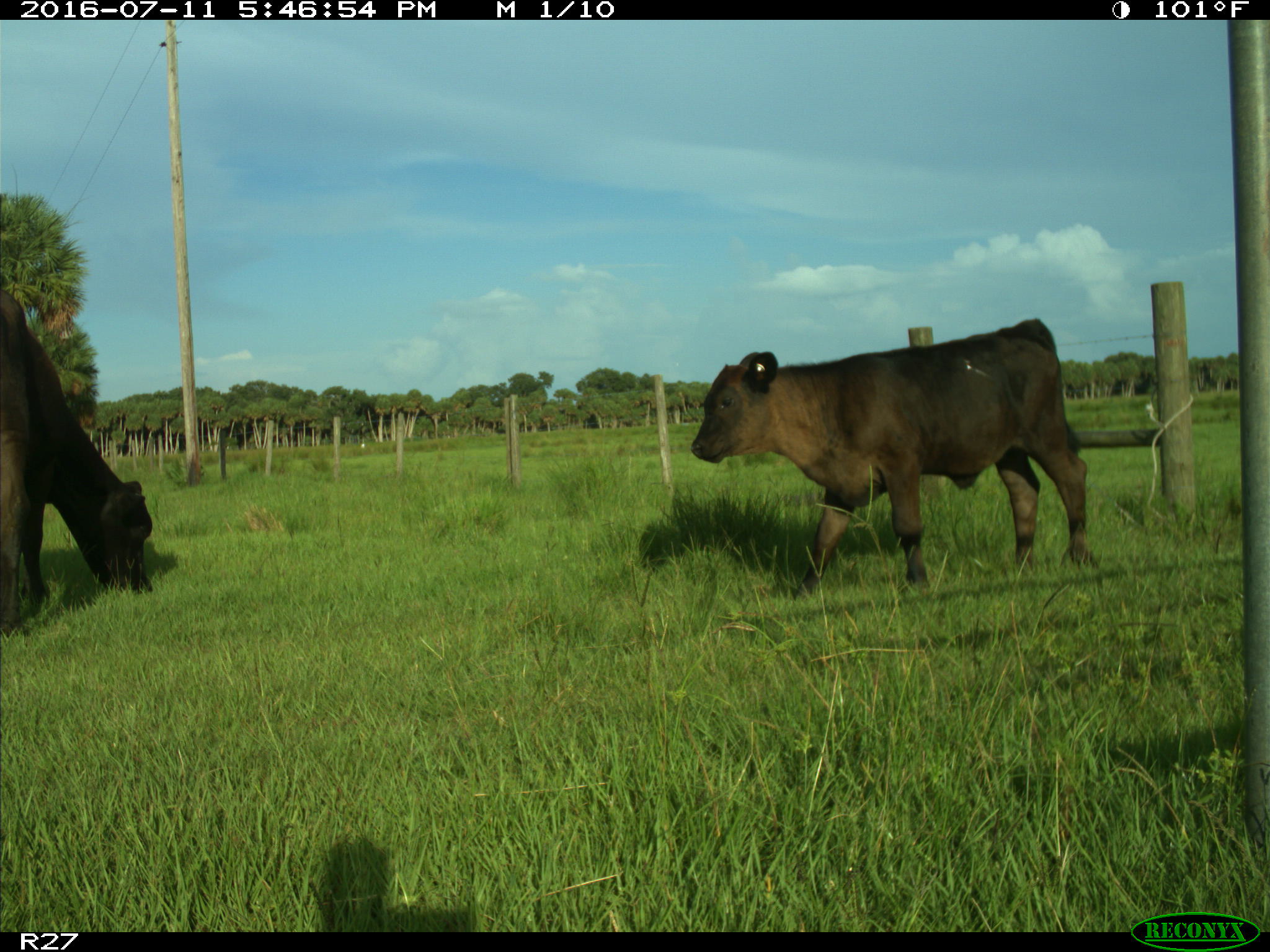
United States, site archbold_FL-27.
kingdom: Animalia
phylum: Chordata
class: Mammalia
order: Artiodactyla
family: Bovidae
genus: Bos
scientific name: Bos taurus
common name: domestic cow